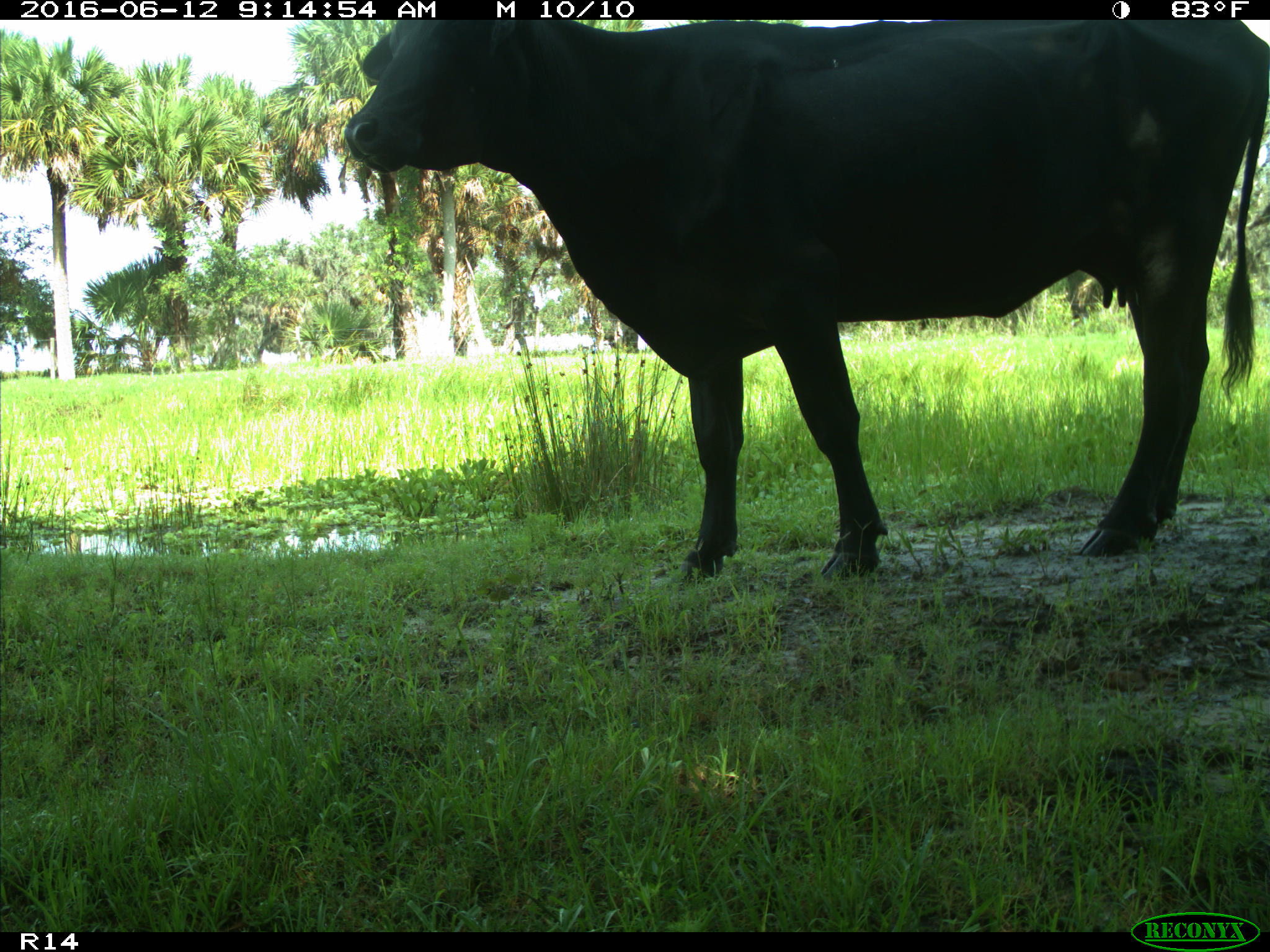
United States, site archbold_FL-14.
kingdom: Animalia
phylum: Chordata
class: Mammalia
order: Artiodactyla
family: Bovidae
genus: Bos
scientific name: Bos taurus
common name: domestic cow